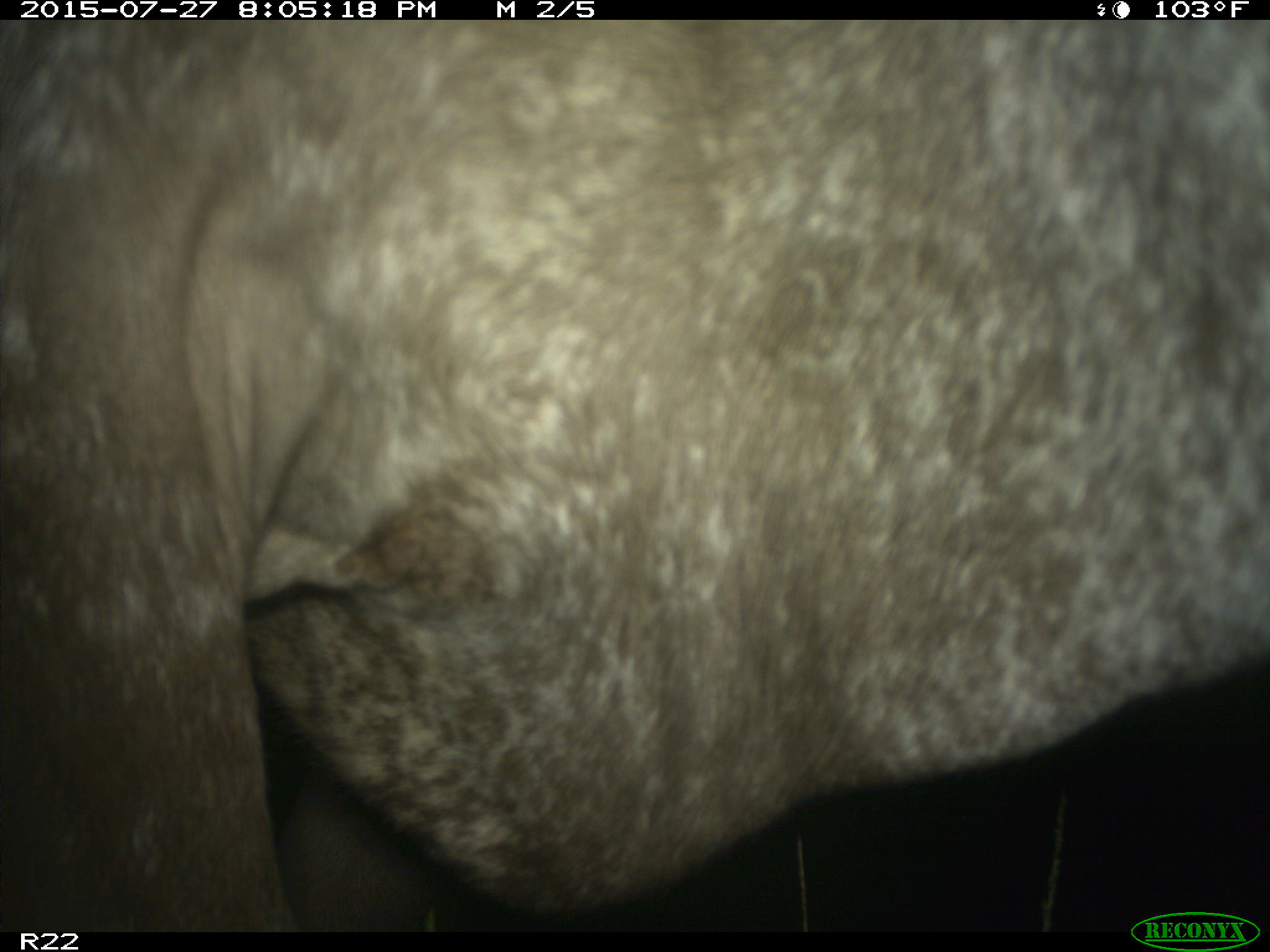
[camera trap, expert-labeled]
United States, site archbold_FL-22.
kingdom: Animalia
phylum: Chordata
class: Mammalia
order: Artiodactyla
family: Bovidae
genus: Bos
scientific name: Bos taurus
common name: domestic cow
Bos taurus (domestic cow).